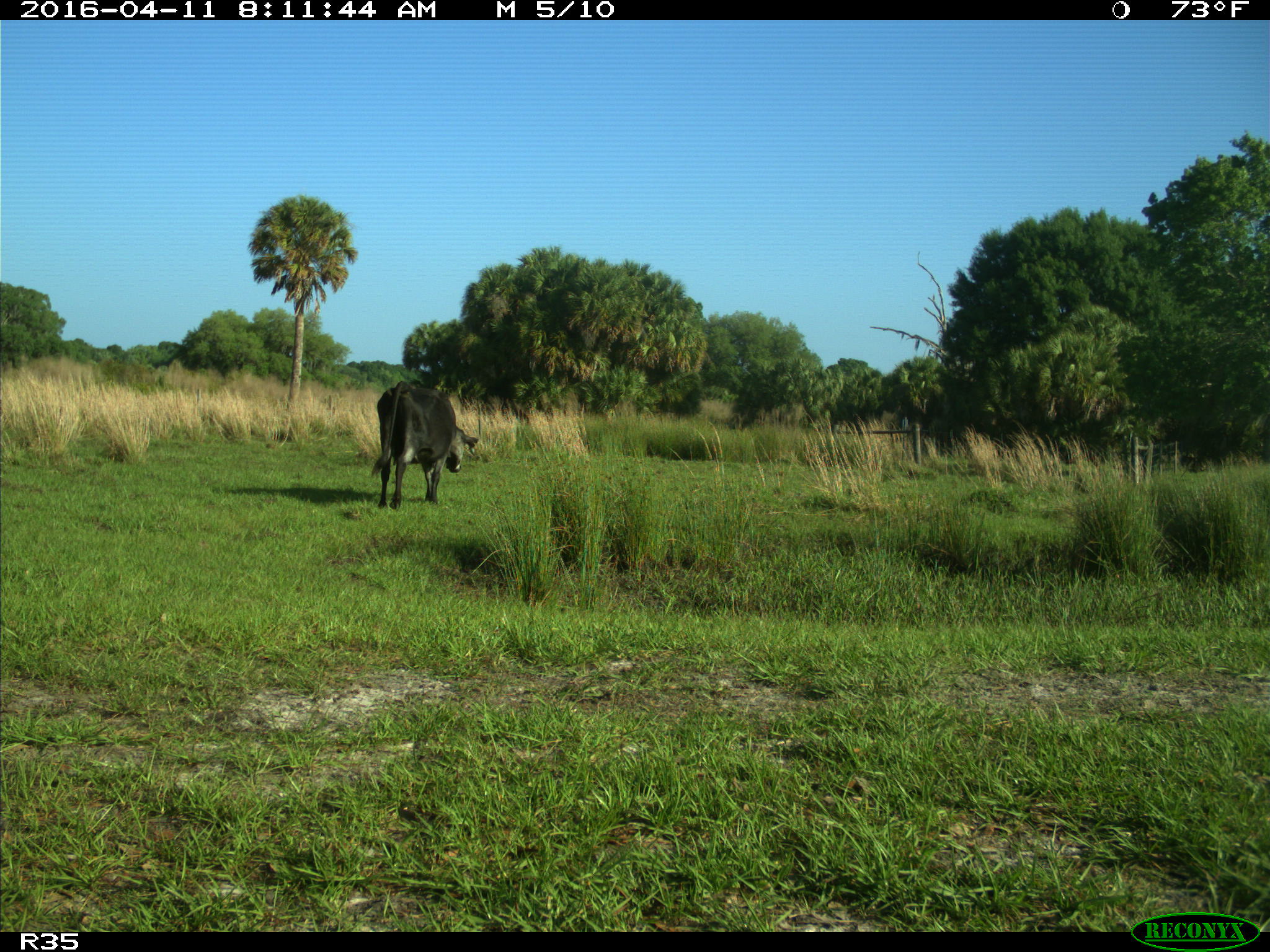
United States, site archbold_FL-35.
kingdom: Animalia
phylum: Chordata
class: Mammalia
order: Artiodactyla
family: Bovidae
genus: Bos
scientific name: Bos taurus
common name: domestic cow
Bos taurus (domestic cow).